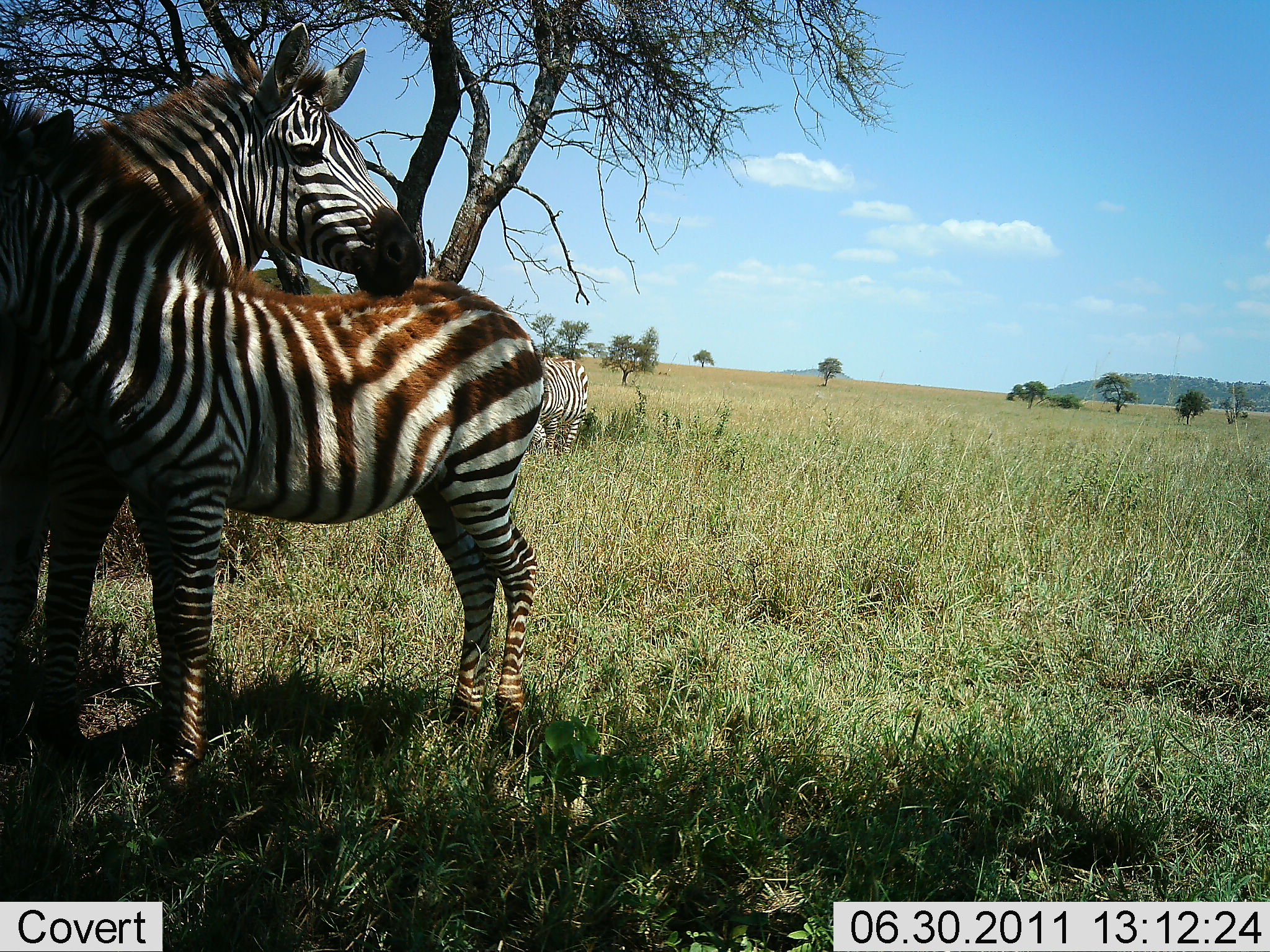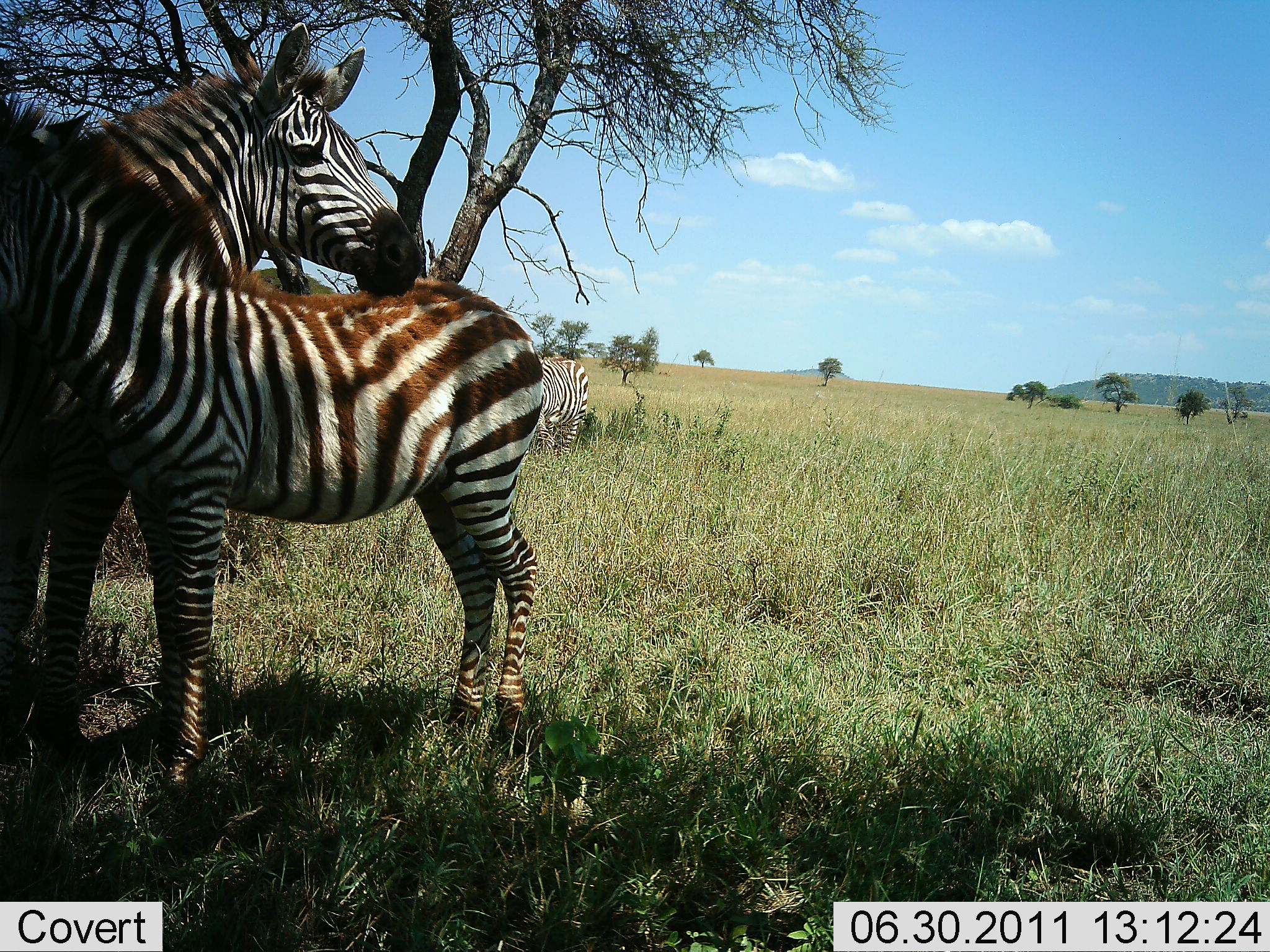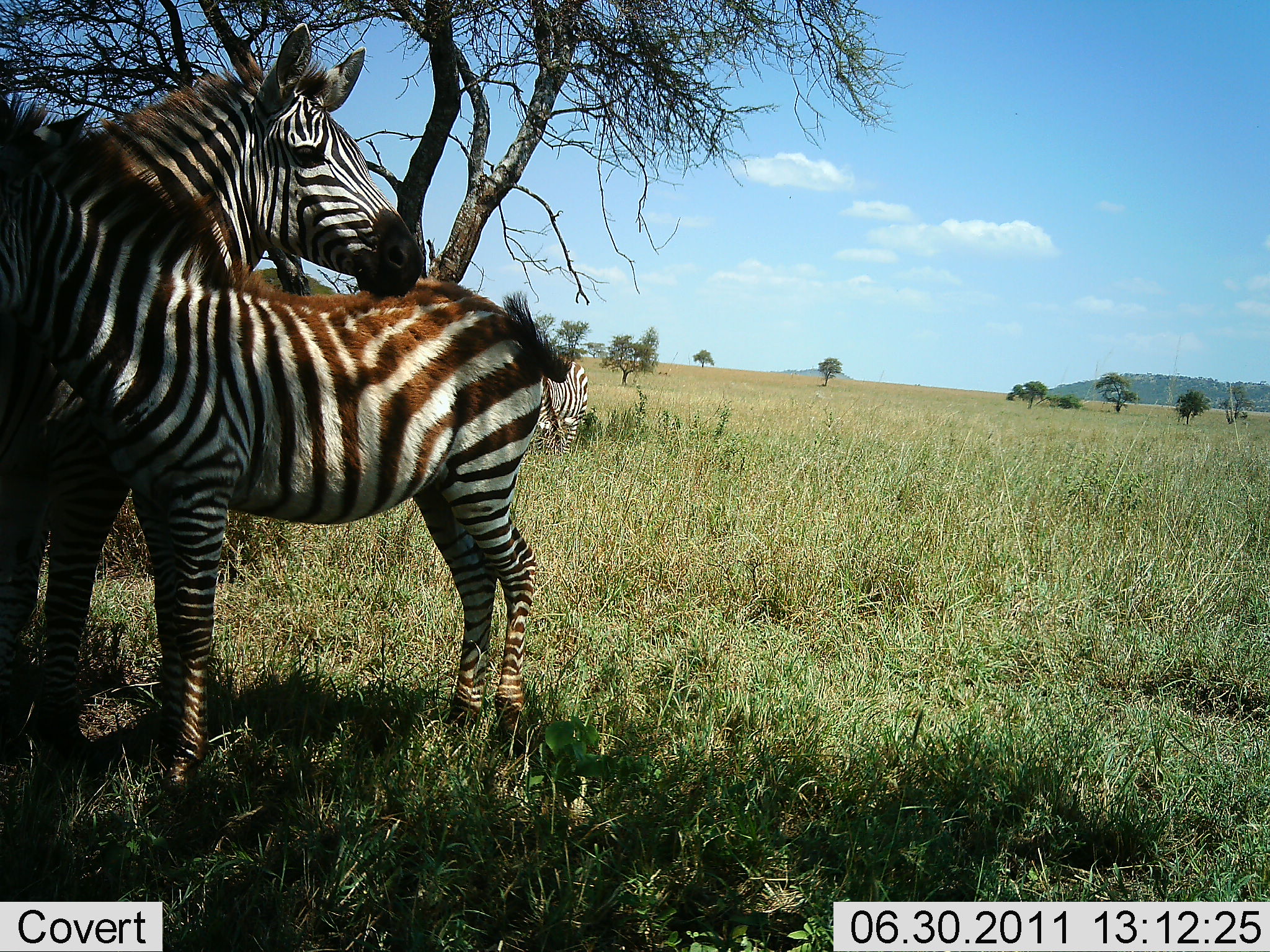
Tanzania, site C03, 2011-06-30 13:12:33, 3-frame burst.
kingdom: Animalia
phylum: Chordata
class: Mammalia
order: Perissodactyla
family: Equidae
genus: Equus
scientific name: Equus quagga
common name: plains zebra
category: zebra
Zebra (plains zebra) (Equus quagga), count 3. Behavior (volunteer vote fractions): standing 85%, resting 8%, moving 0%, interacting 54%. Young present (vote fraction): 62%. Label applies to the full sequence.